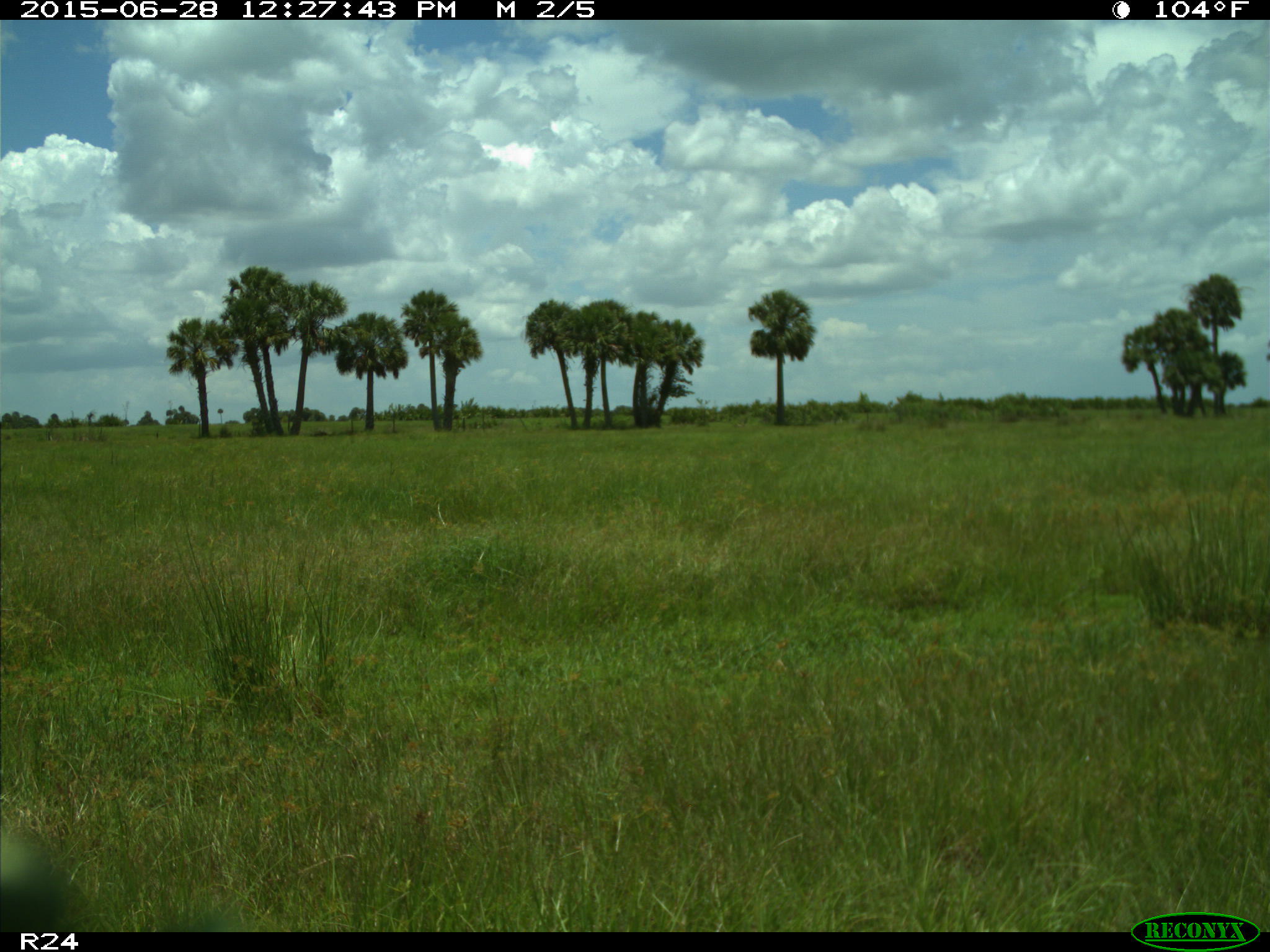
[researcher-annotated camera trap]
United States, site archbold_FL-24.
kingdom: Animalia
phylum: Chordata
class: Mammalia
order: Artiodactyla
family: Bovidae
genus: Bos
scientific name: Bos taurus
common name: domestic cow